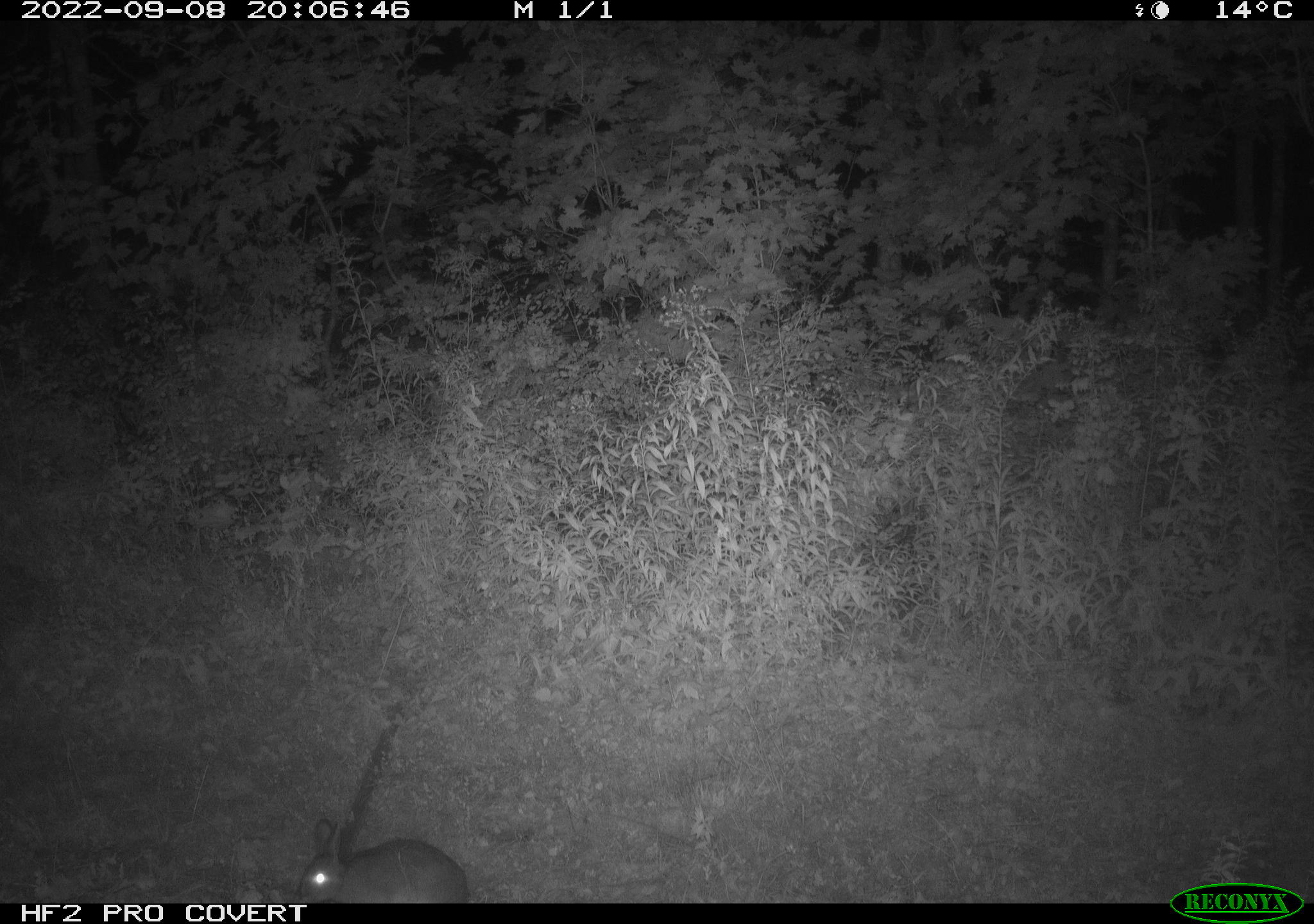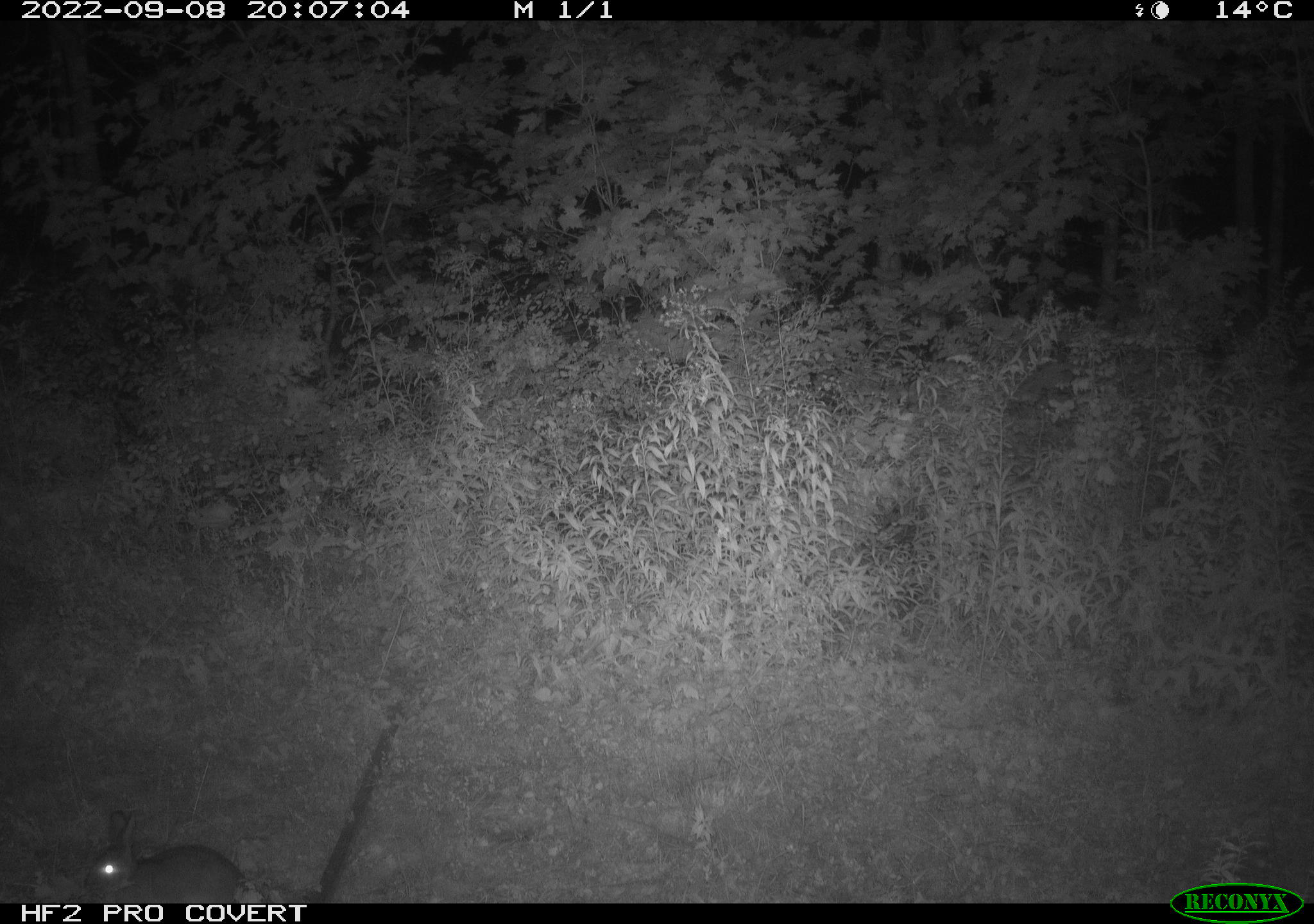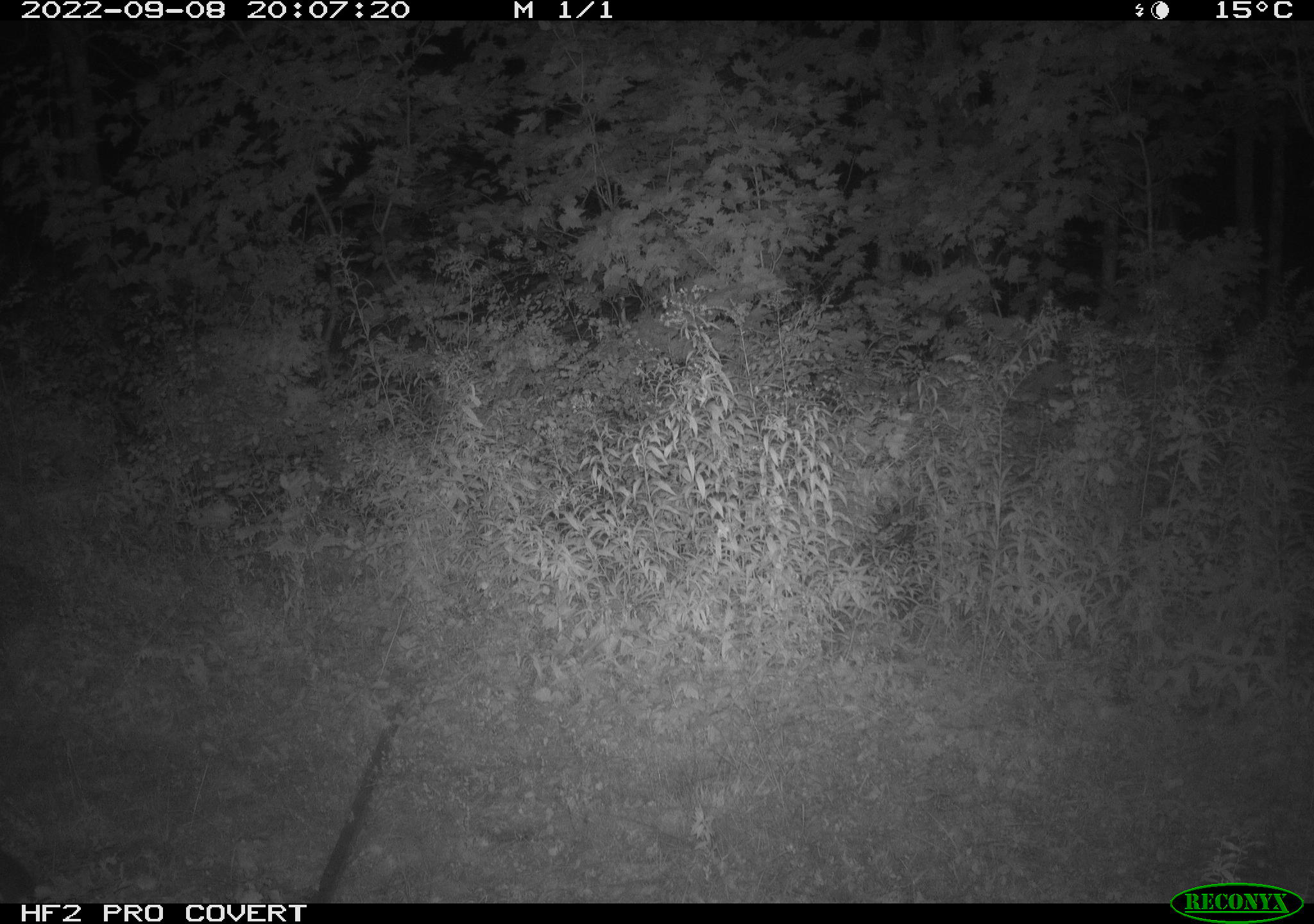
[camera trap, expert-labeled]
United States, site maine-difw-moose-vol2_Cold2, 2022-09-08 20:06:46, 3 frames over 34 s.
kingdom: Animalia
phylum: Chordata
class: Mammalia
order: Lagomorpha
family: Leporidae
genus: Lepus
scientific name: Lepus americanus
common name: snowshoe hare